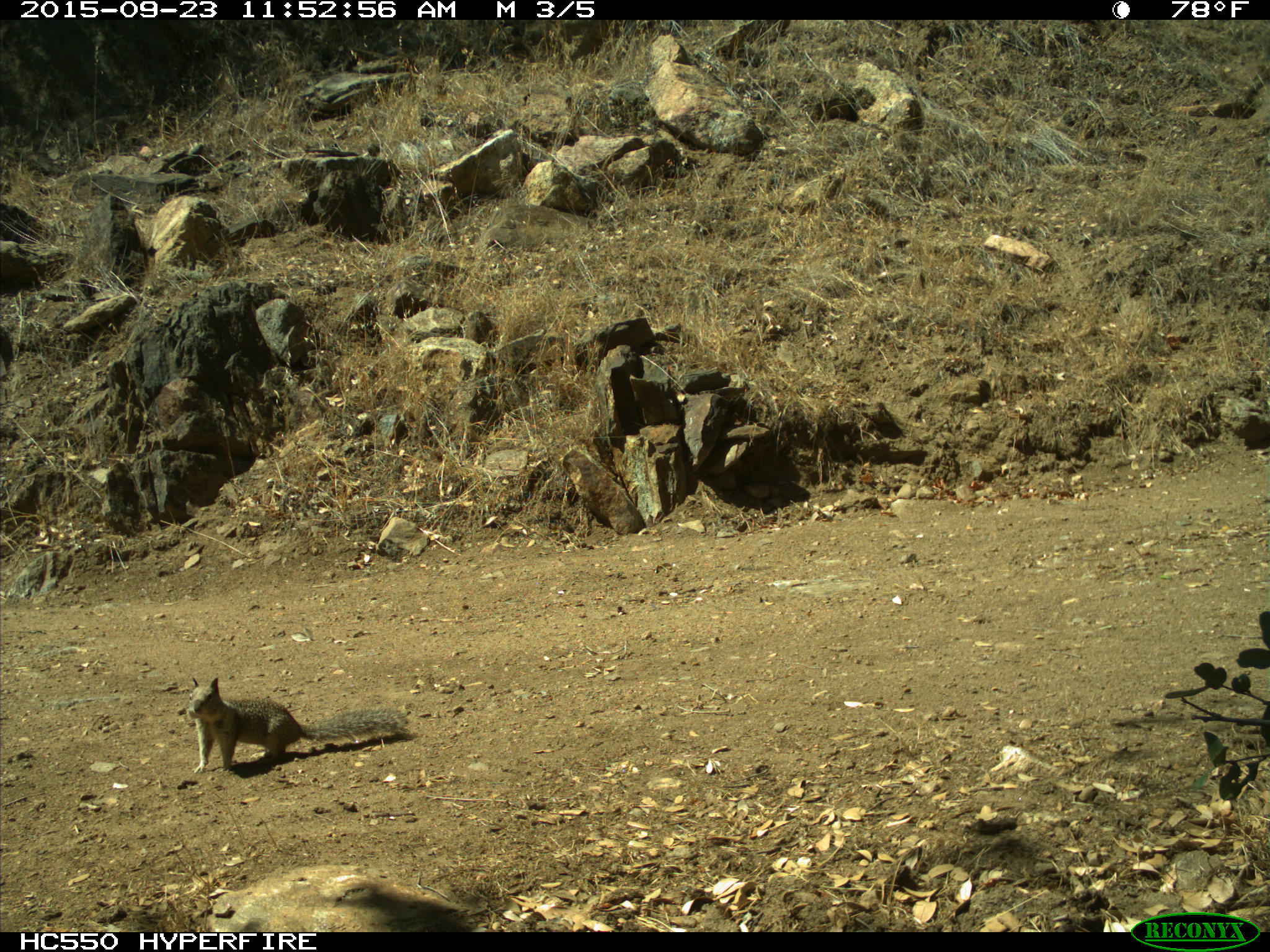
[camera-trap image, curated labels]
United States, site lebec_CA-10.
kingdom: Animalia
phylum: Chordata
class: Mammalia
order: Rodentia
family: Sciuridae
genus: Otospermophilus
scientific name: Otospermophilus beecheyi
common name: california ground squirrel